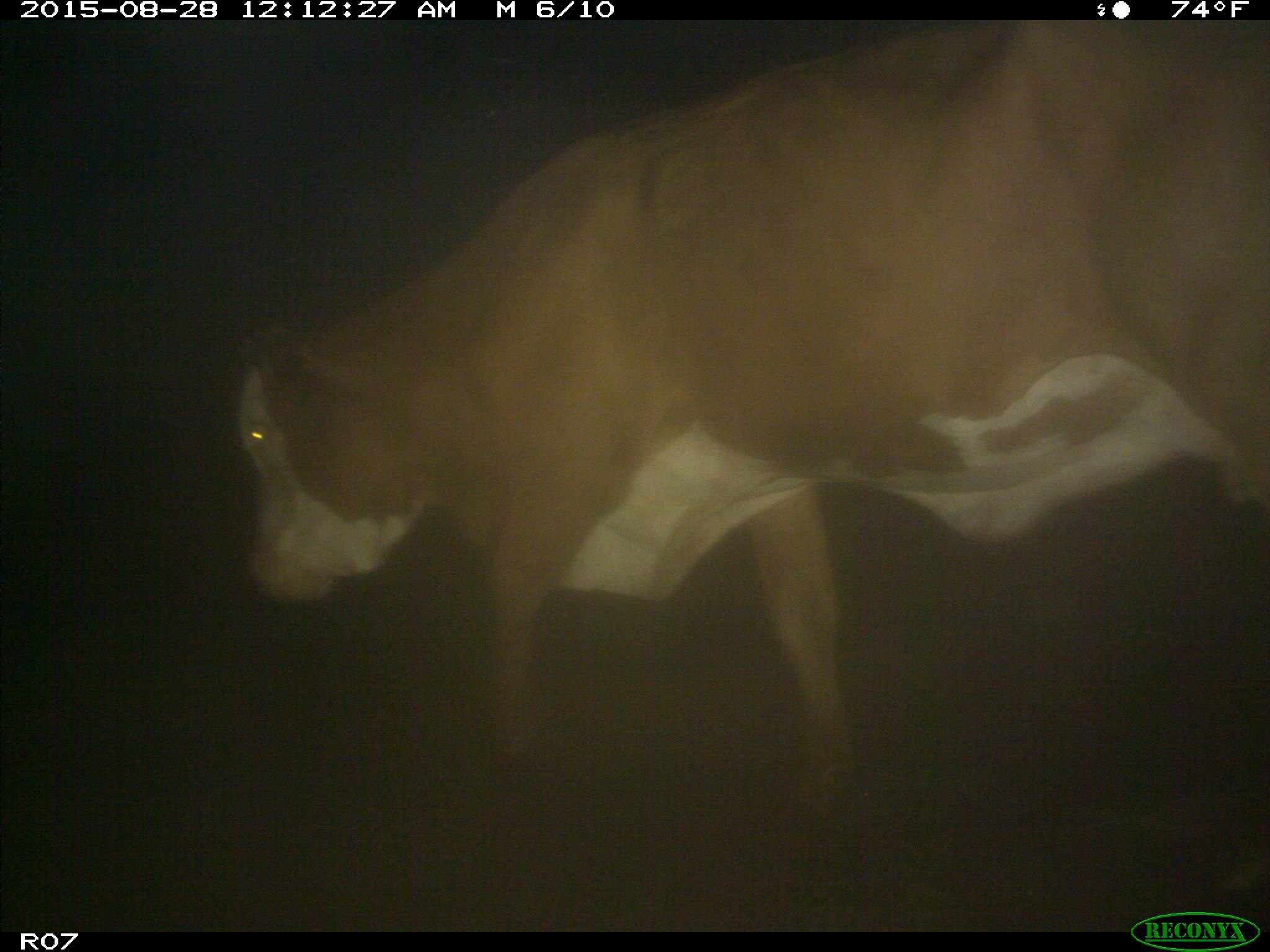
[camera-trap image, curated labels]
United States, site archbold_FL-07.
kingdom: Animalia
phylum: Chordata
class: Mammalia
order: Artiodactyla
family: Bovidae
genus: Bos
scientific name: Bos taurus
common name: domestic cow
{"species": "Bos taurus (domestic cow)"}